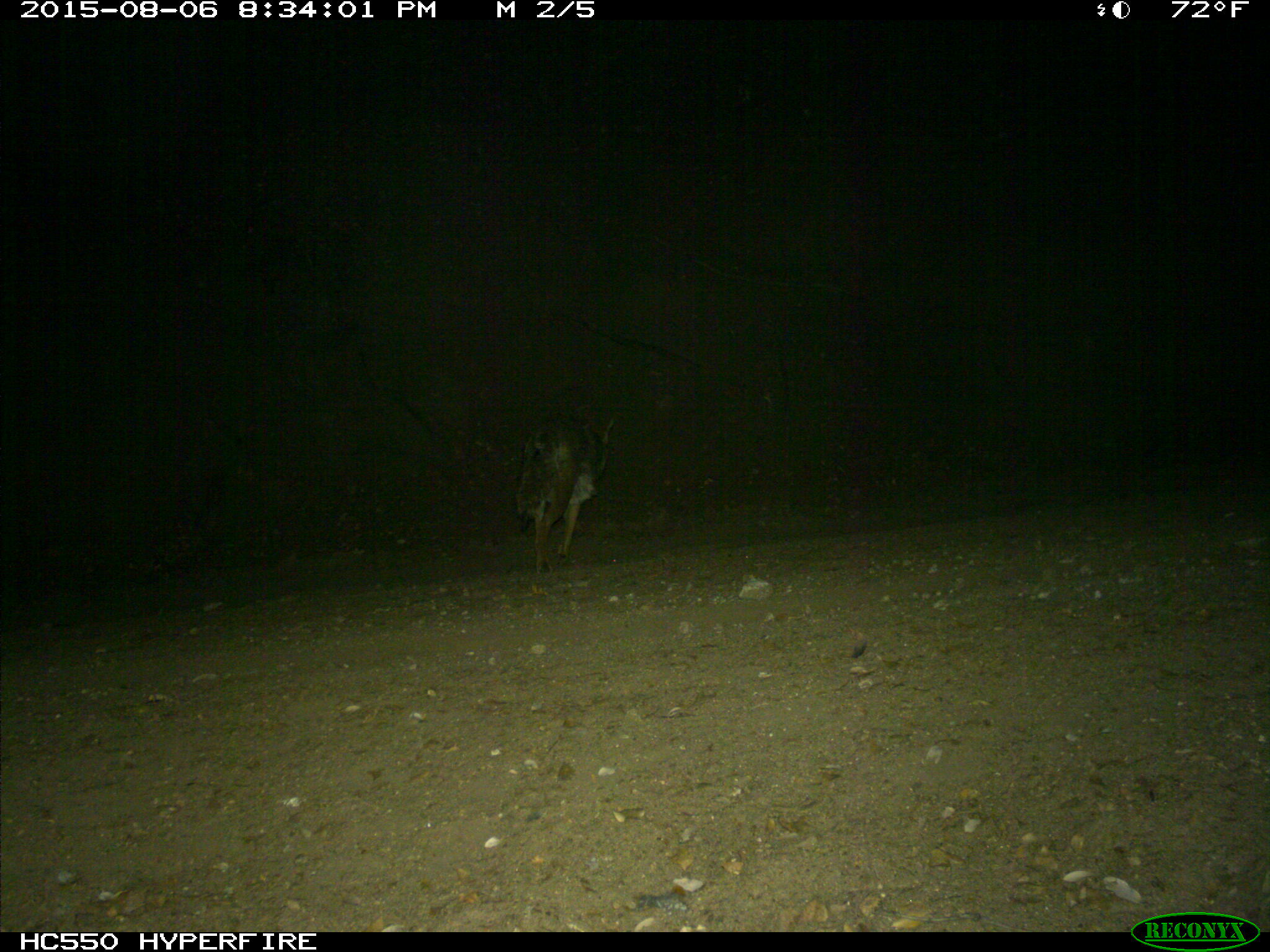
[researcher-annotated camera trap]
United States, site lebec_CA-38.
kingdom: Animalia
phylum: Chordata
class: Mammalia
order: Carnivora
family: Canidae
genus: Canis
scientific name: Canis latrans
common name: coyote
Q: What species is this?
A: Canis latrans (coyote).